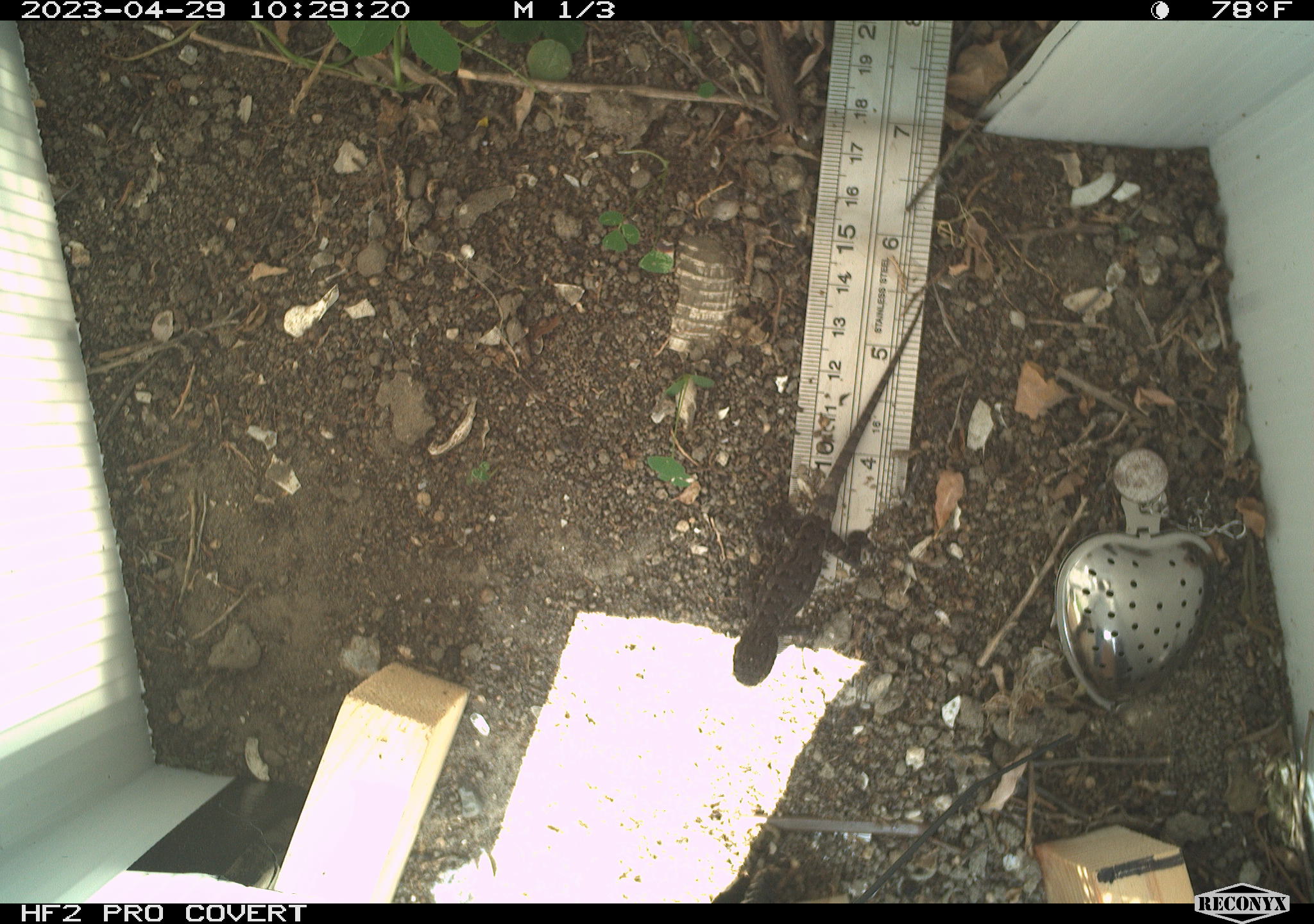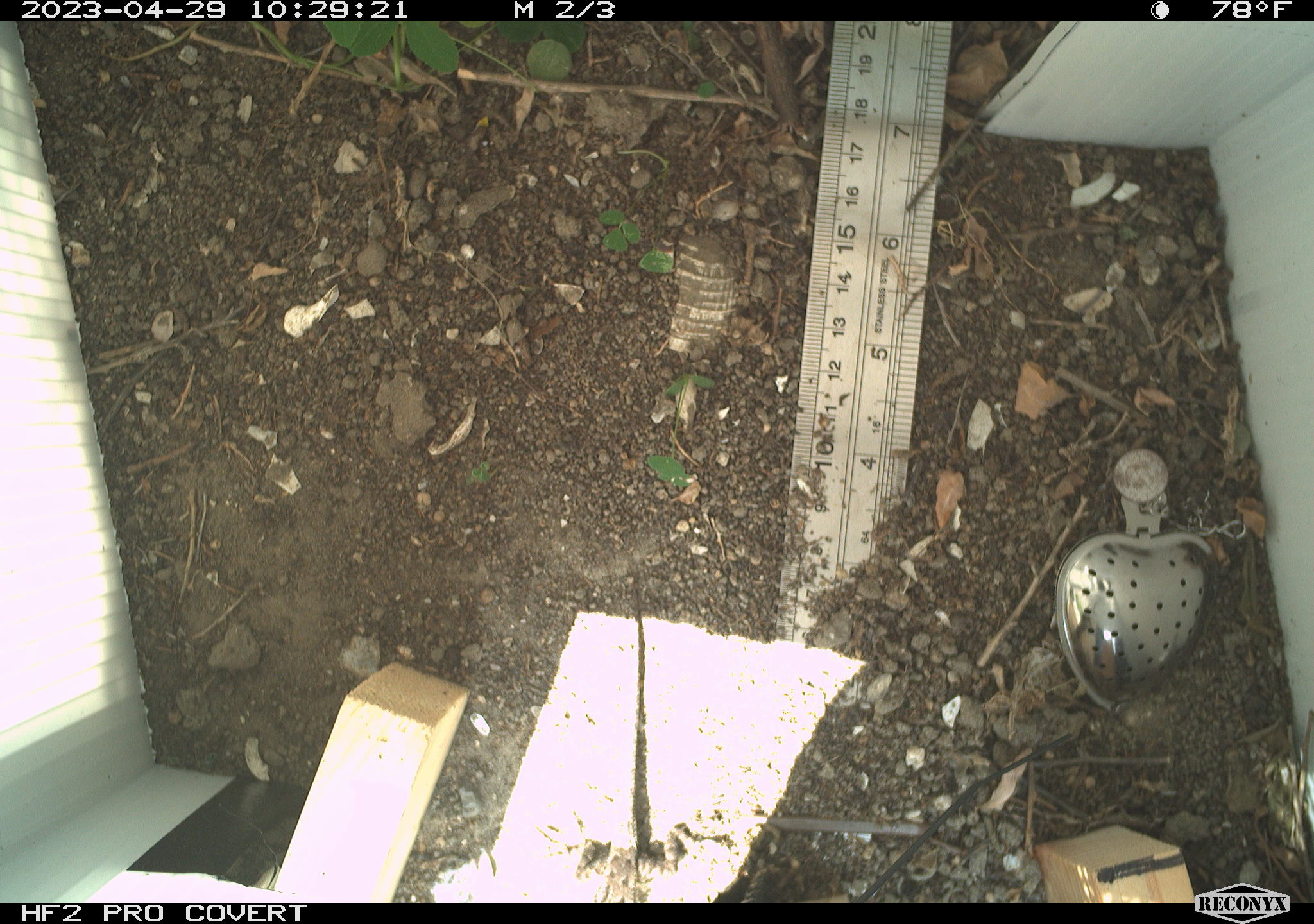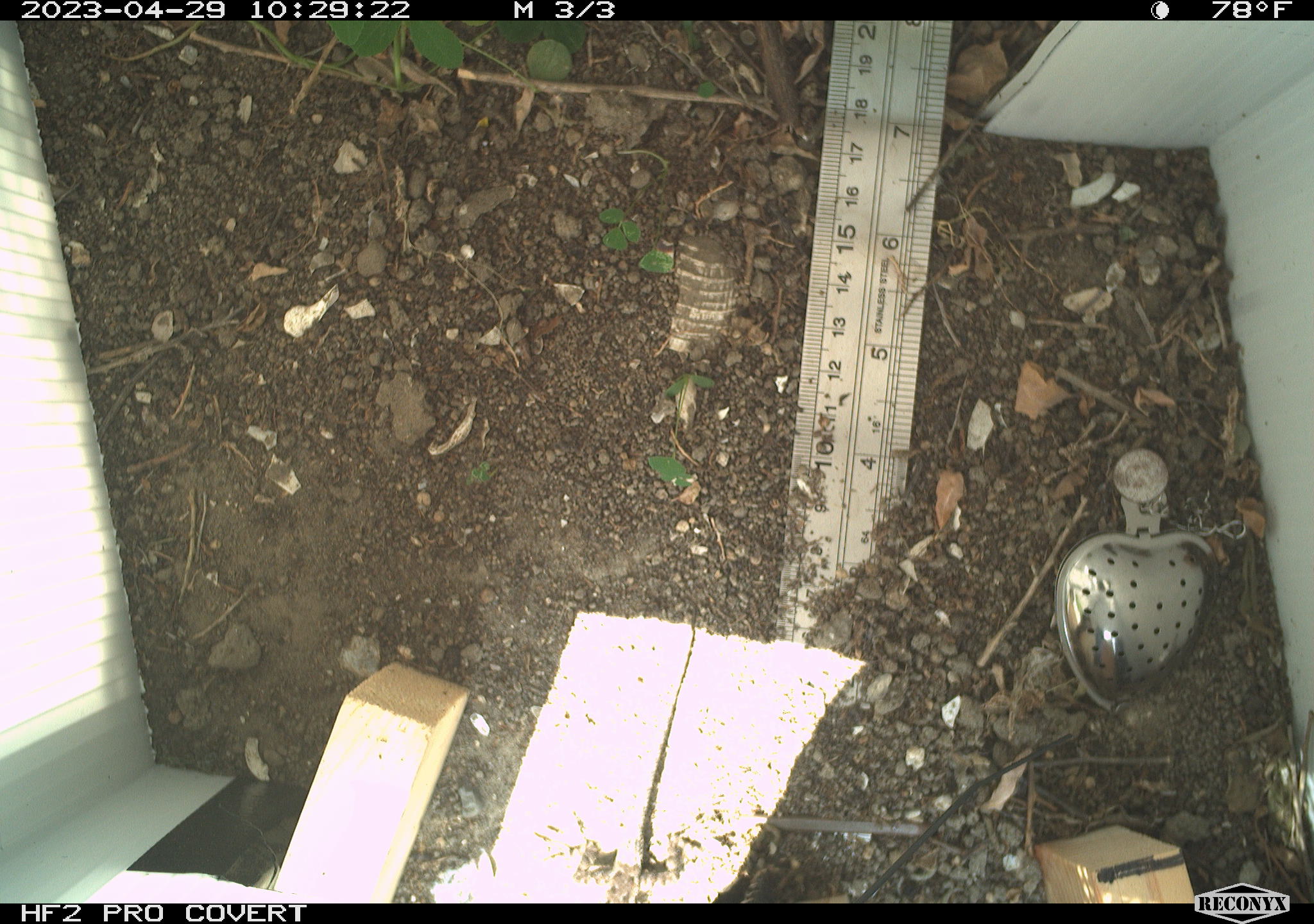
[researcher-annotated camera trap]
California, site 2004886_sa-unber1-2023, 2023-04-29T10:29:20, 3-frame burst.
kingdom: Animalia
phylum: Chordata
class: Reptilia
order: Squamata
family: Phrynosomatidae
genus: Sceloporus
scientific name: Sceloporus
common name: spiny lizards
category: sceloporus species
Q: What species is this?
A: Sceloporus species (spiny lizards) (Sceloporus).